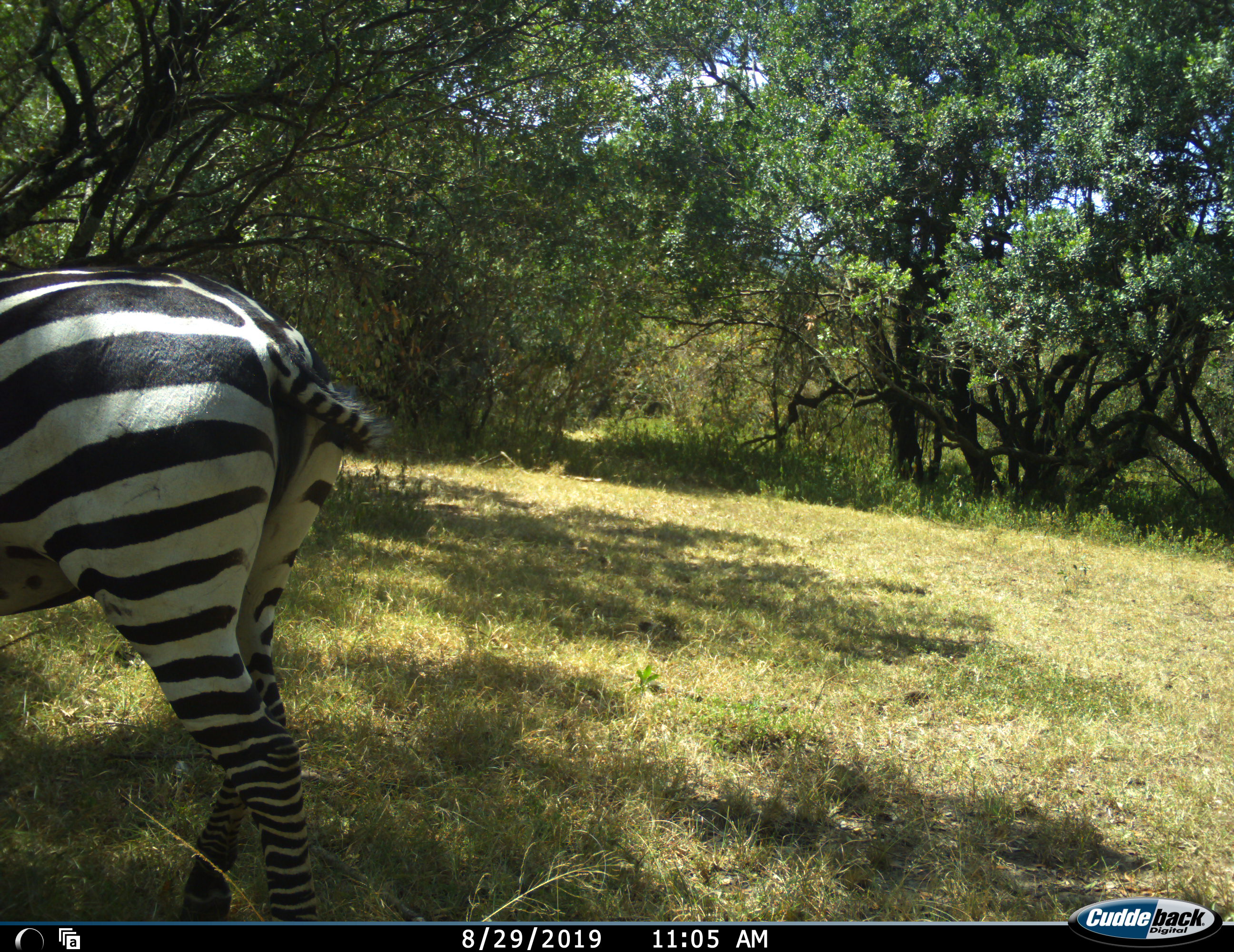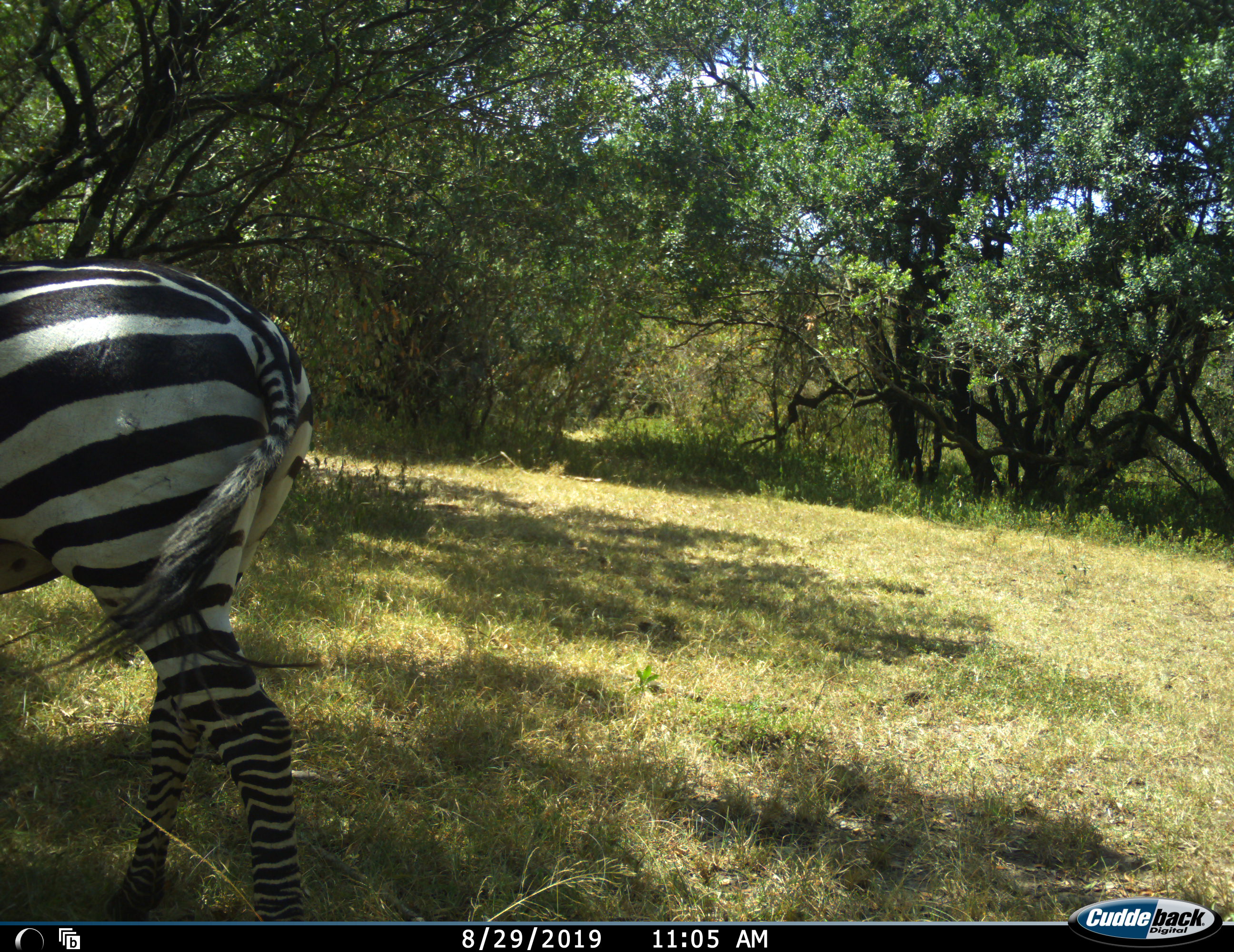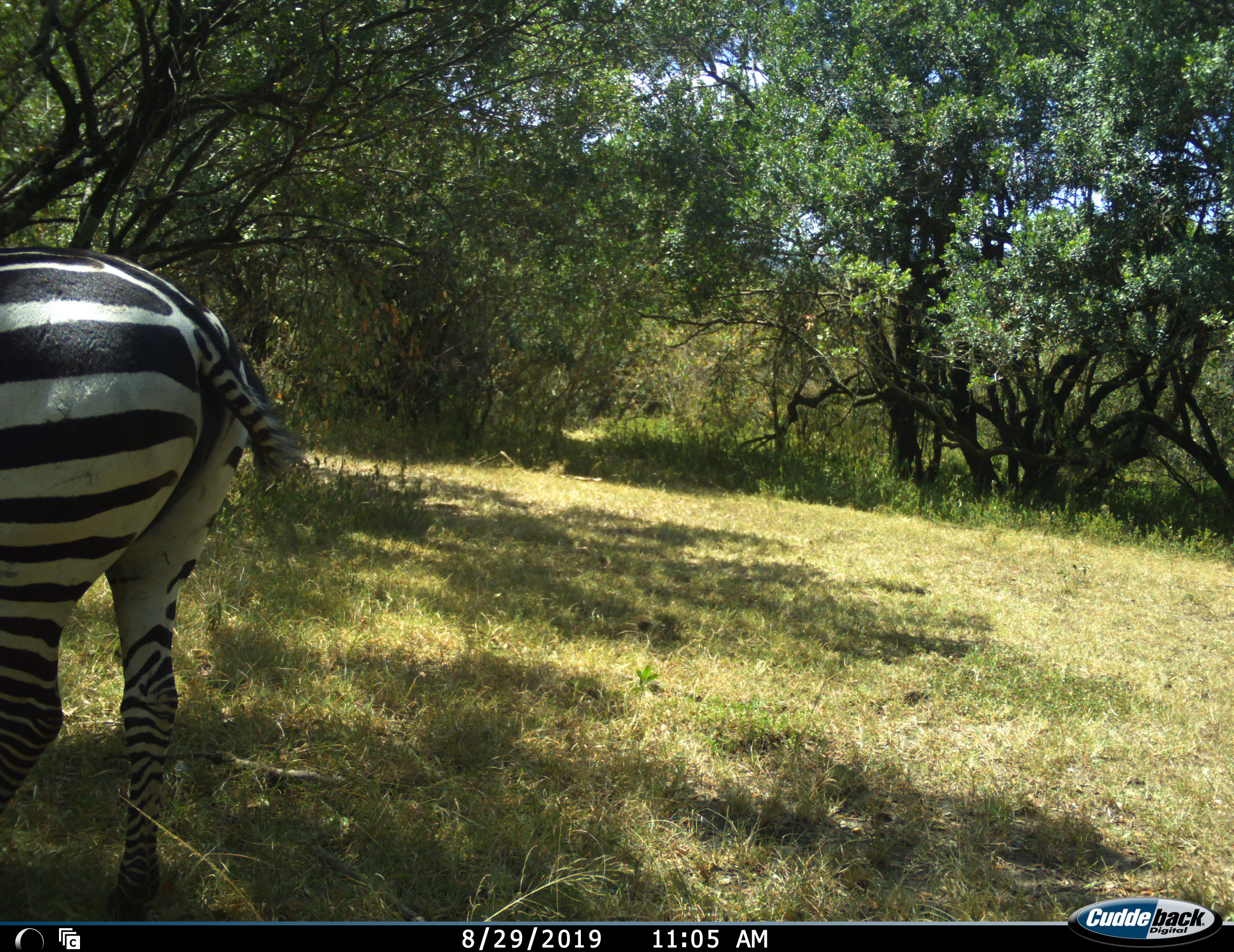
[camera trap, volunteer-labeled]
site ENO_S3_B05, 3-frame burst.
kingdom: Animalia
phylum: Chordata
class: Mammalia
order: Perissodactyla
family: Equidae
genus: Equus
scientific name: Equus quagga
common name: plains zebra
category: zebraplains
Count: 1.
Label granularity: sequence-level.